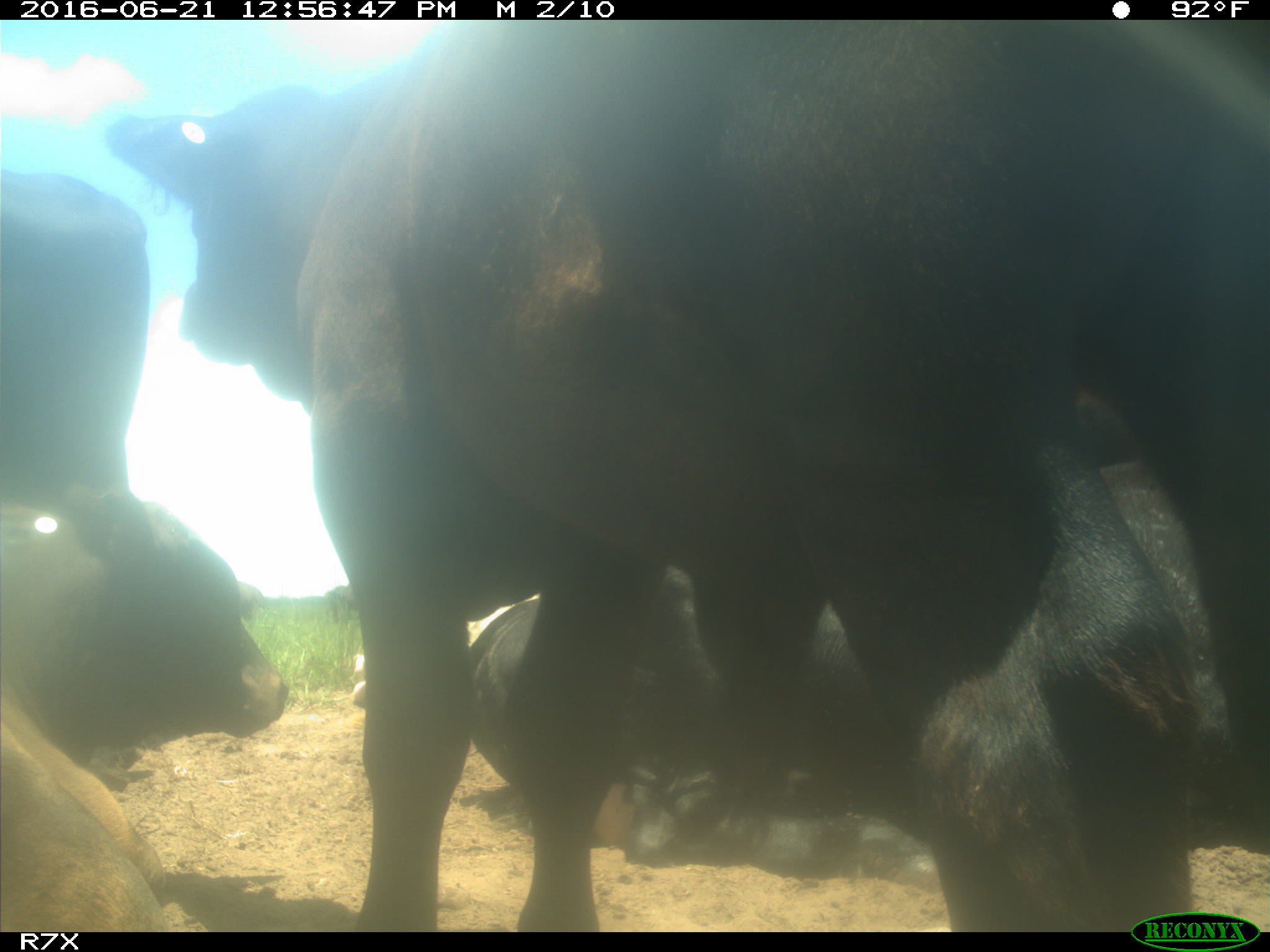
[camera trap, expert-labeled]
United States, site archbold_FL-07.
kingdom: Animalia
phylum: Chordata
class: Mammalia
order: Artiodactyla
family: Bovidae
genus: Bos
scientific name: Bos taurus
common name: domestic cow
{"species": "Bos taurus (domestic cow)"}